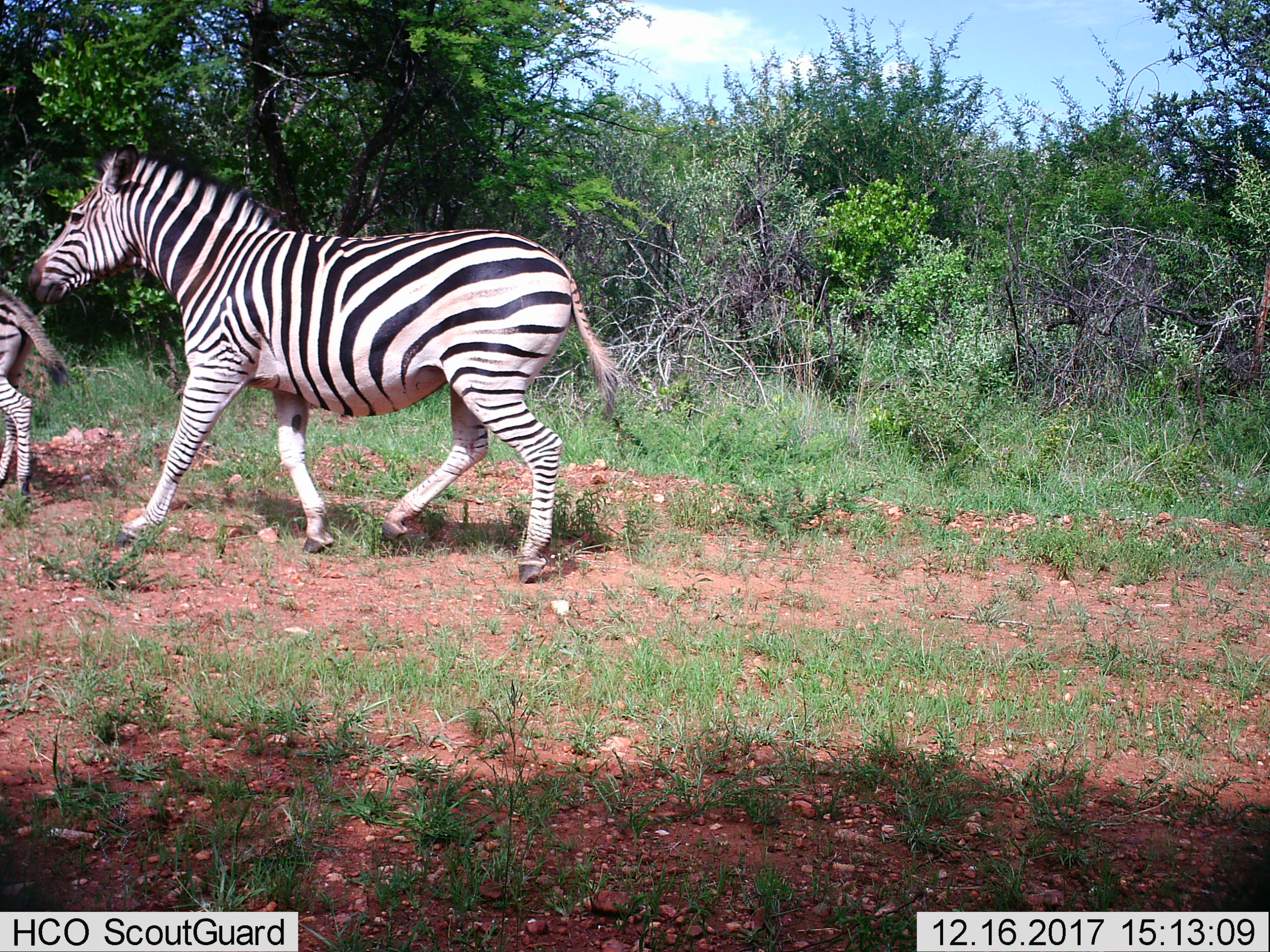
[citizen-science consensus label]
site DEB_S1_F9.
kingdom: Animalia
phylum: Chordata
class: Mammalia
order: Perissodactyla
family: Equidae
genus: Equus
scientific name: Equus quagga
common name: plains zebra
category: zebraplains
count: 2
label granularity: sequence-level